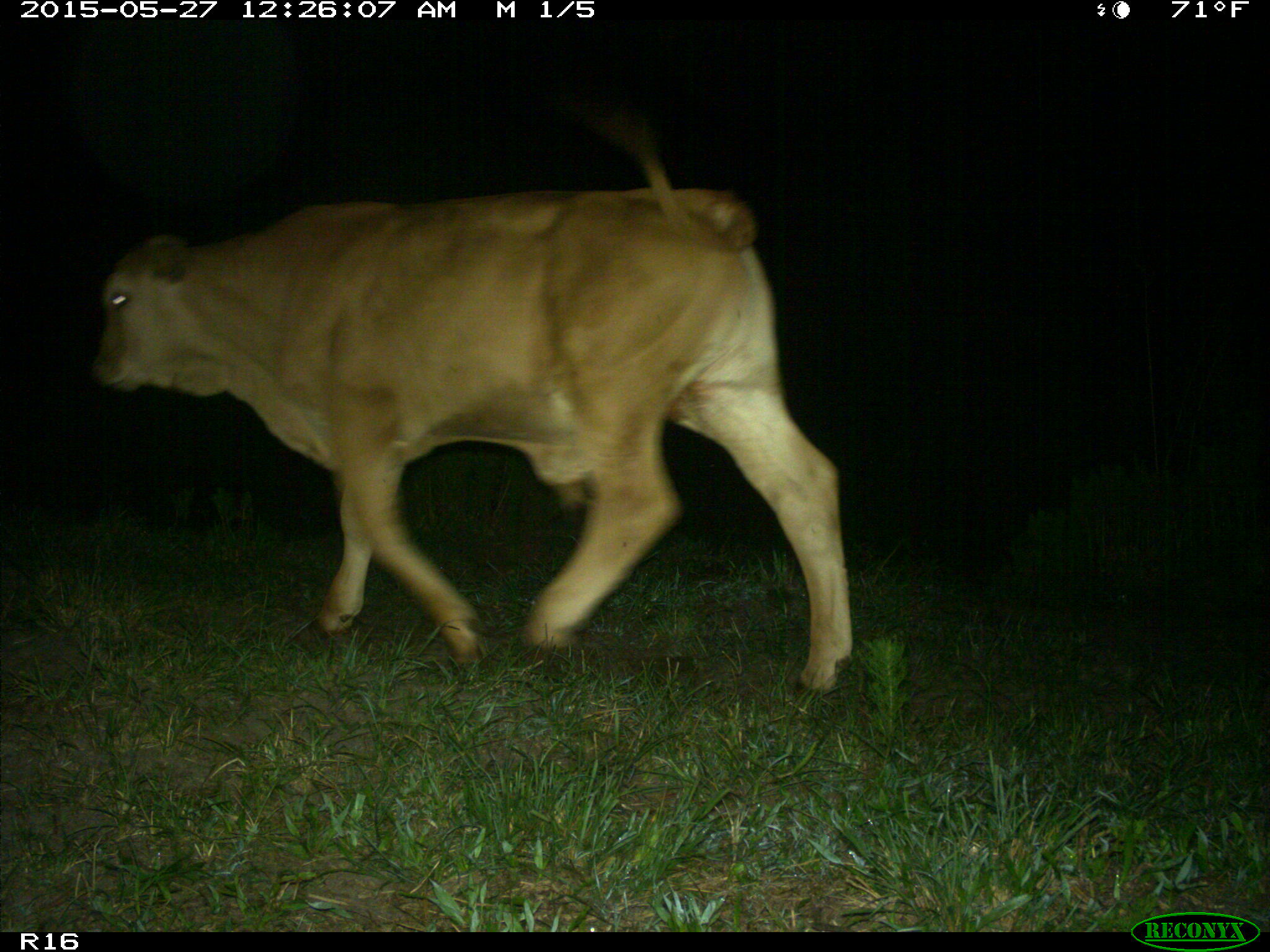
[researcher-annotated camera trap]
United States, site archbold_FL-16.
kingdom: Animalia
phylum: Chordata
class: Mammalia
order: Artiodactyla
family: Bovidae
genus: Bos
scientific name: Bos taurus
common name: domestic cow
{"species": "Bos taurus (domestic cow)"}